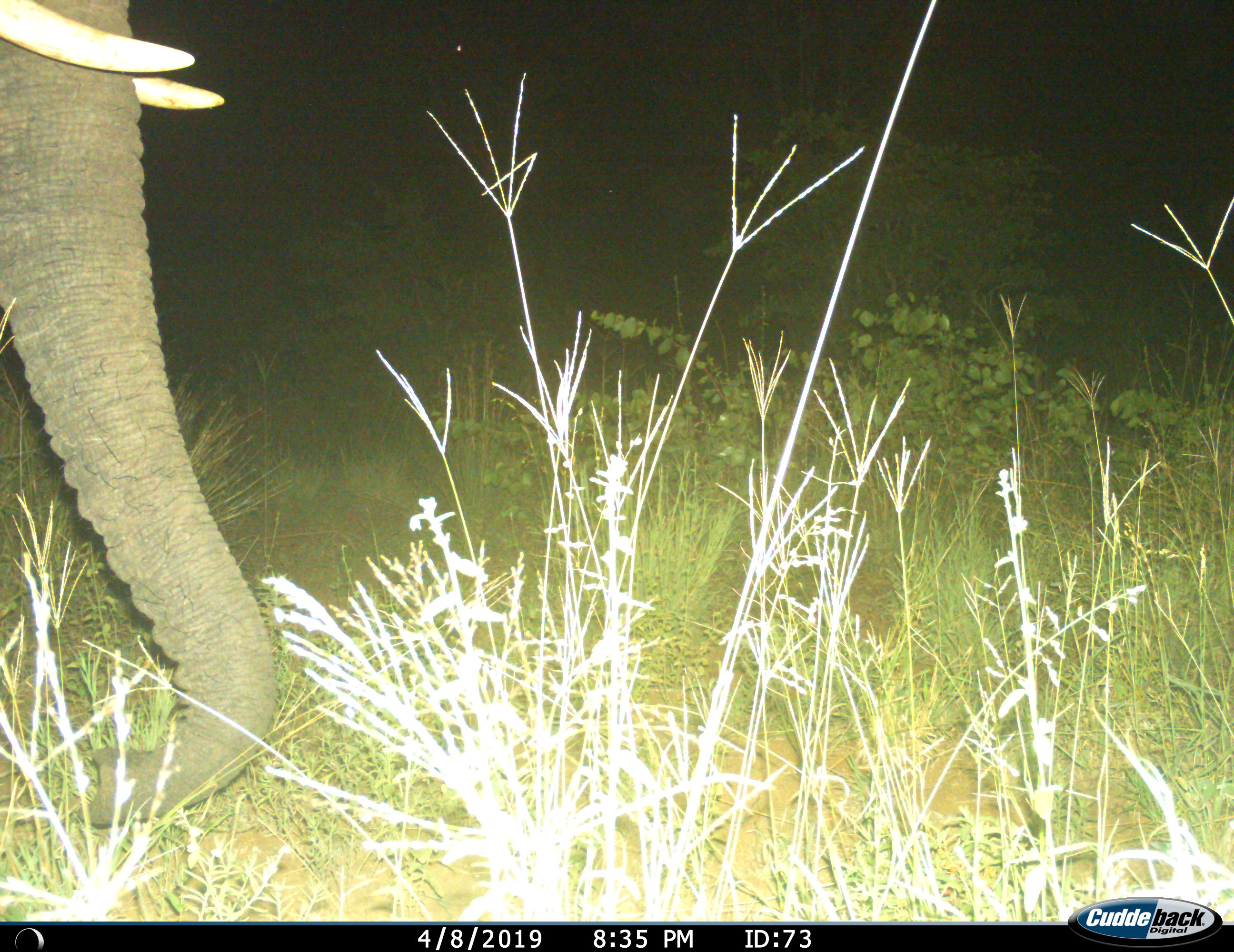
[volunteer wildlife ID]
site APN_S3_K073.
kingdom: Animalia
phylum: Chordata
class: Mammalia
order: Proboscidea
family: Elephantidae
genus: Loxodonta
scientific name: Loxodonta africana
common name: african bush elephant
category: elephant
Elephant (african bush elephant) (Loxodonta africana), count 1. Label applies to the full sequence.